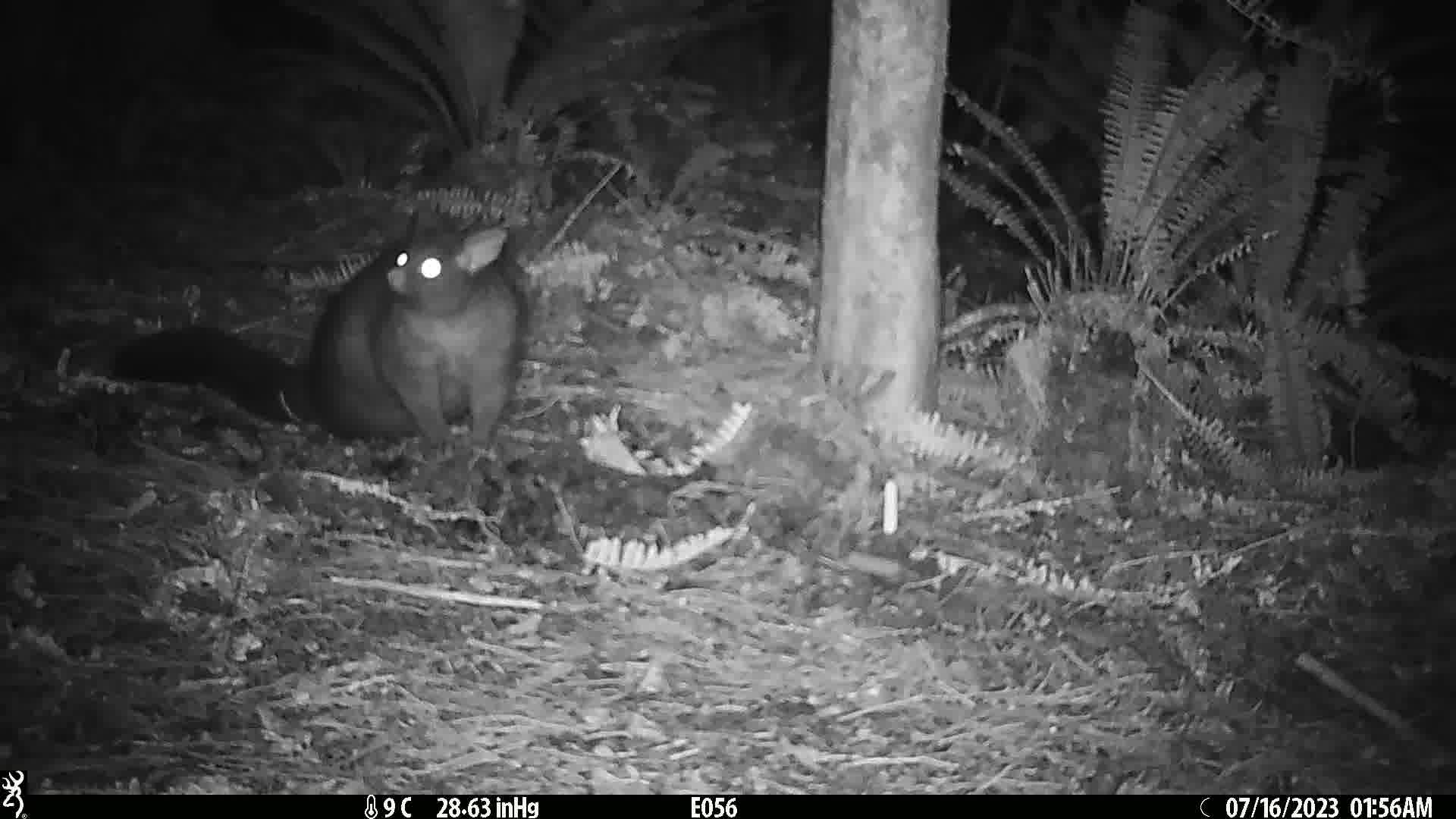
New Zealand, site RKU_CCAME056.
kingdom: Animalia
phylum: Chordata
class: Mammalia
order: Diprotodontia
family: Phalangeridae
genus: Trichosurus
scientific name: Trichosurus vulpecula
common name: common brushtail possum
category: possum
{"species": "possum (common brushtail possum) (Trichosurus vulpecula)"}